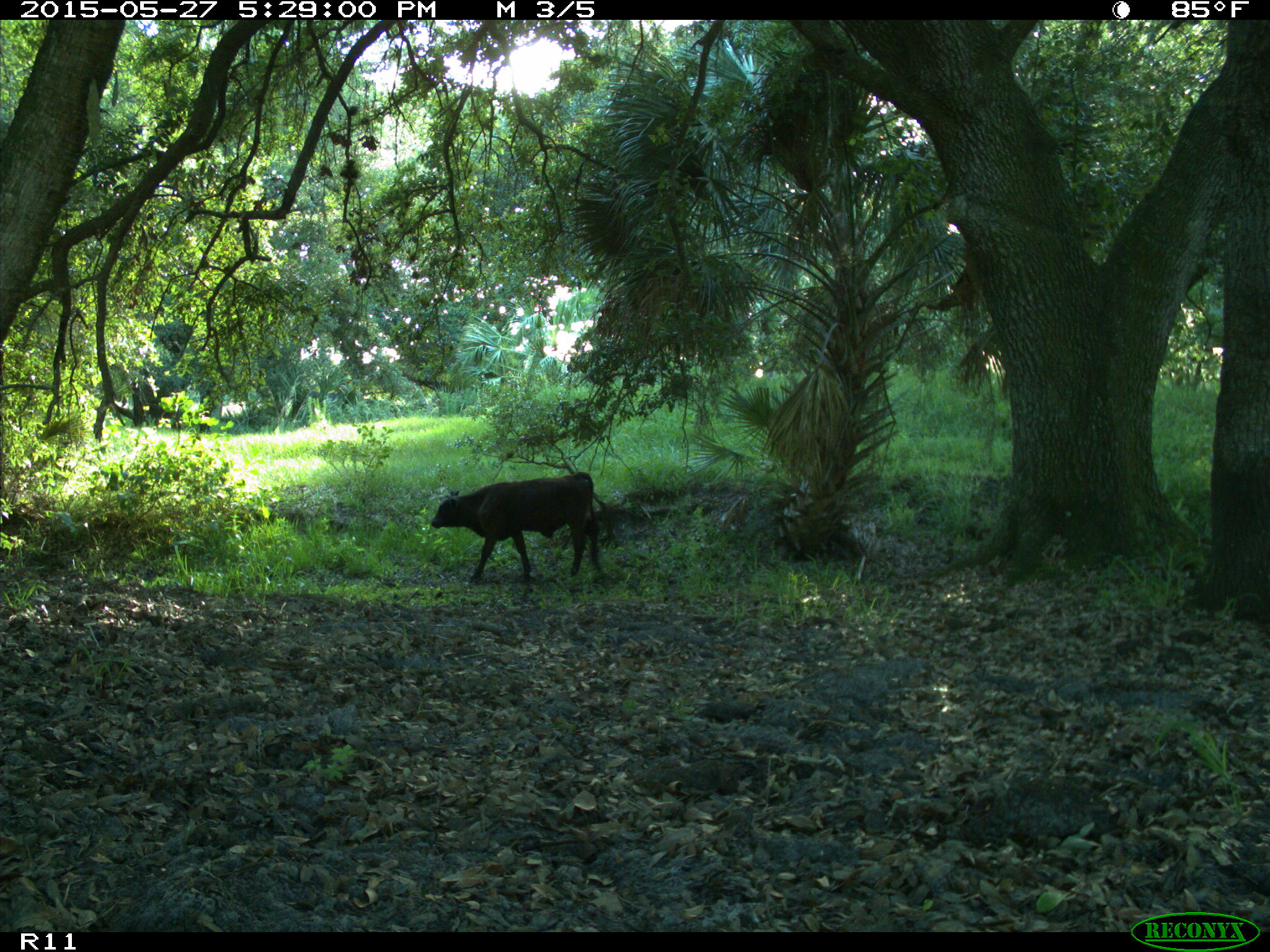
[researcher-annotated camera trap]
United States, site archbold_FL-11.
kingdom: Animalia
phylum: Chordata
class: Mammalia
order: Artiodactyla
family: Bovidae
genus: Bos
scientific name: Bos taurus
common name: domestic cow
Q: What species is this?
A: Bos taurus (domestic cow).